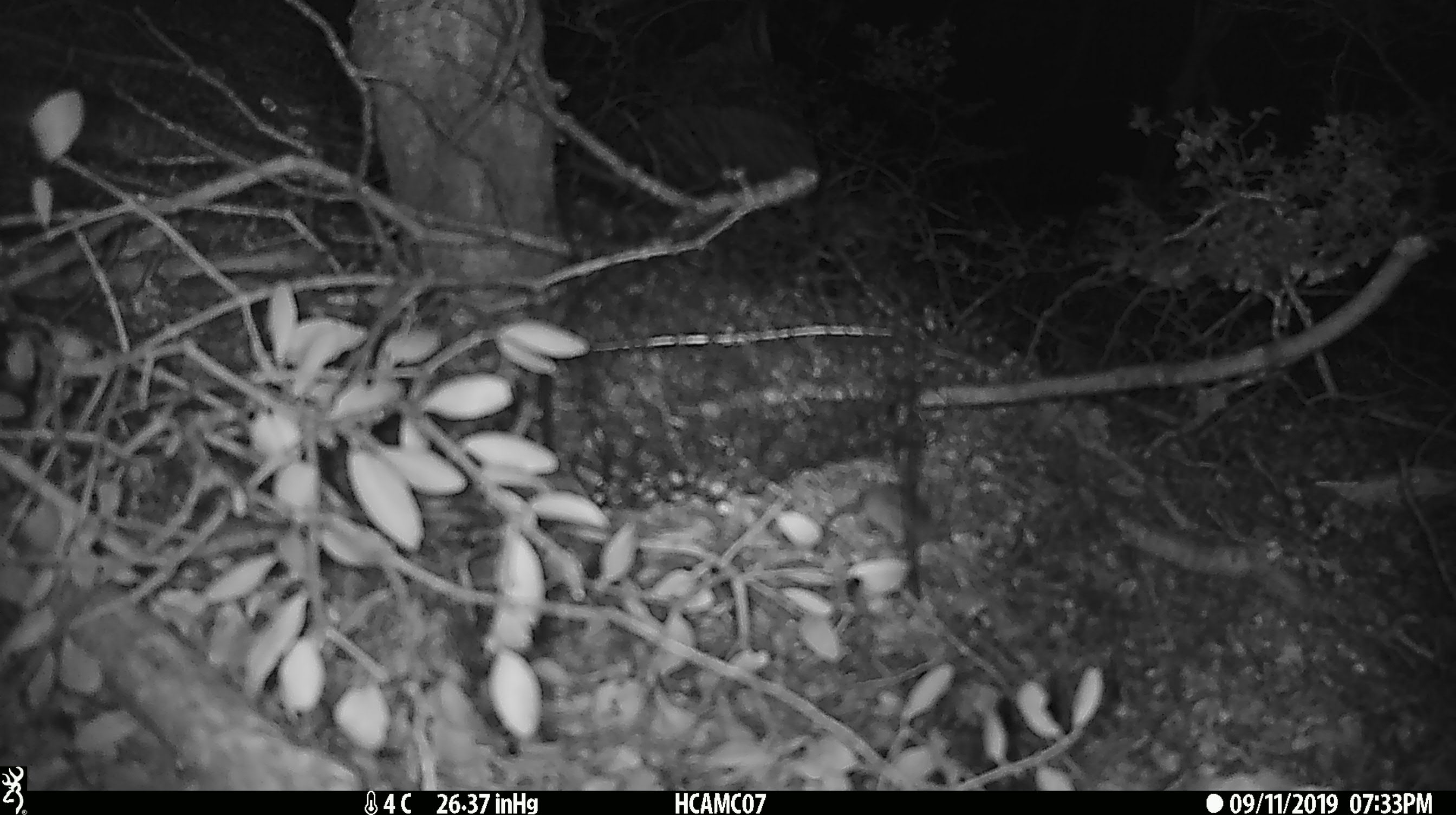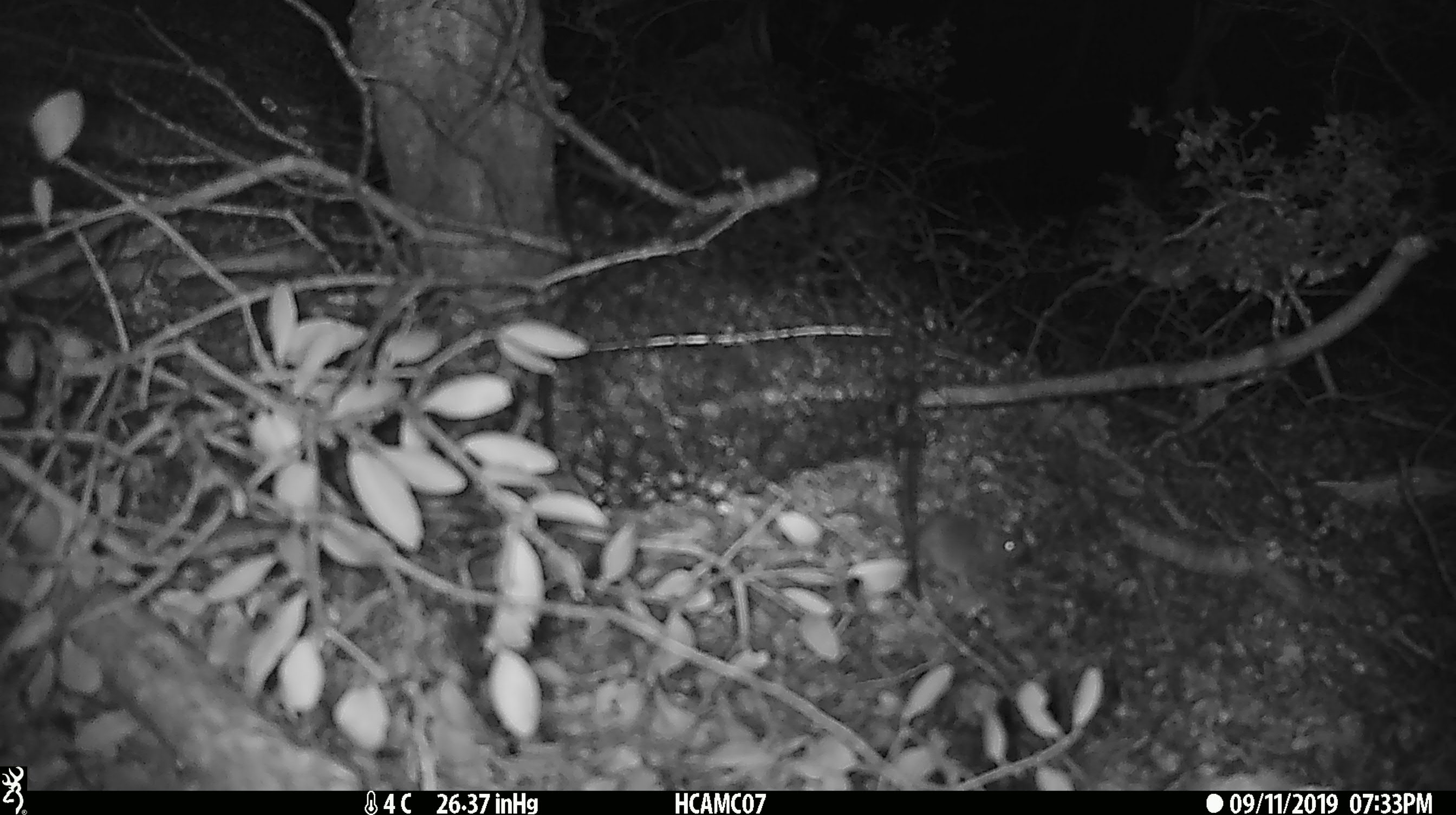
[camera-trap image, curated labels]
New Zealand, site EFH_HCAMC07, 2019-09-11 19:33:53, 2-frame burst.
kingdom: Animalia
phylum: Chordata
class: Mammalia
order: Rodentia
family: Muridae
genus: Mus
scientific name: Mus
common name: mouse